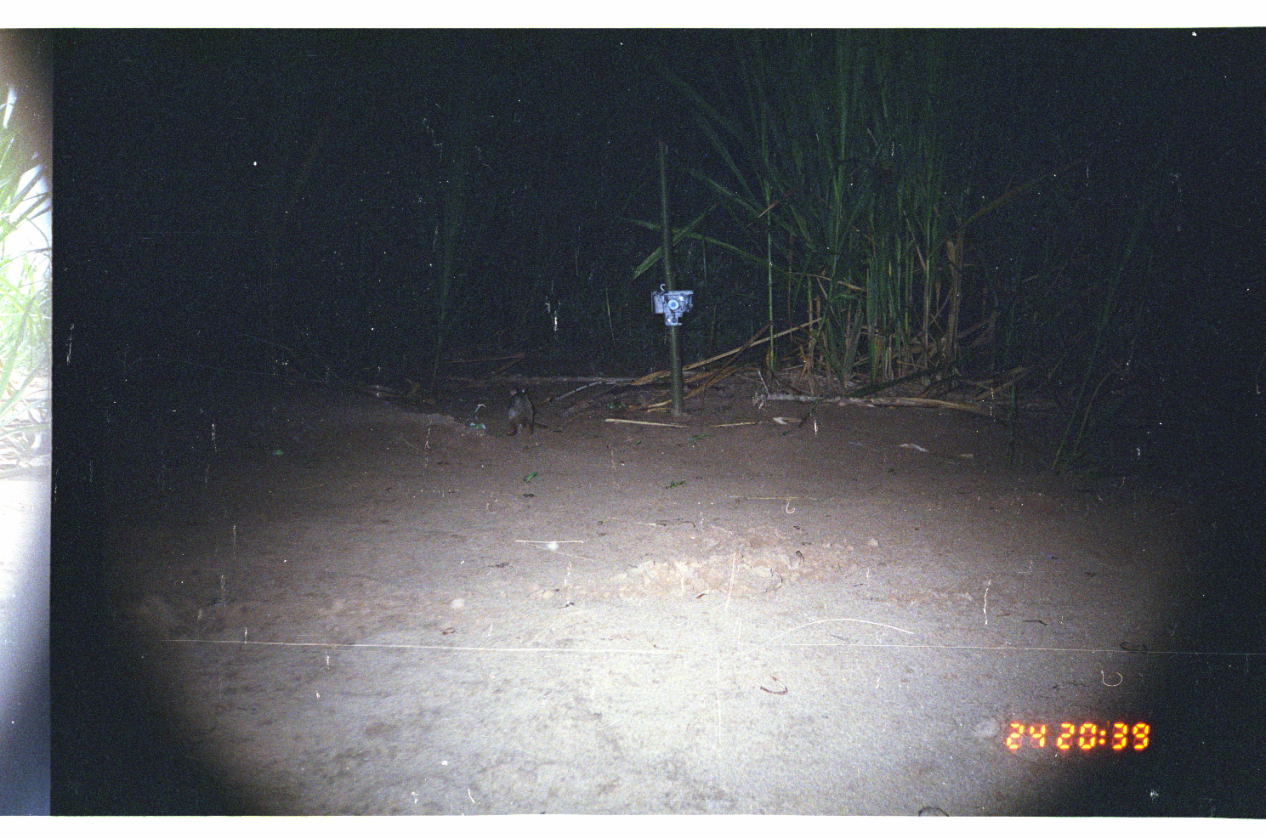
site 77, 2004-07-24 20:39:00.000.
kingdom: Animalia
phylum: Chordata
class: Mammalia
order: Lagomorpha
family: Leporidae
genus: Sylvilagus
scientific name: Sylvilagus brasiliensis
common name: tapeti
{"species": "Sylvilagus brasiliensis (tapeti)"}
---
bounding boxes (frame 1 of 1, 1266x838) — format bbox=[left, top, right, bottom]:
sylvilagus brasiliensis: bbox=[504, 383, 536, 435]